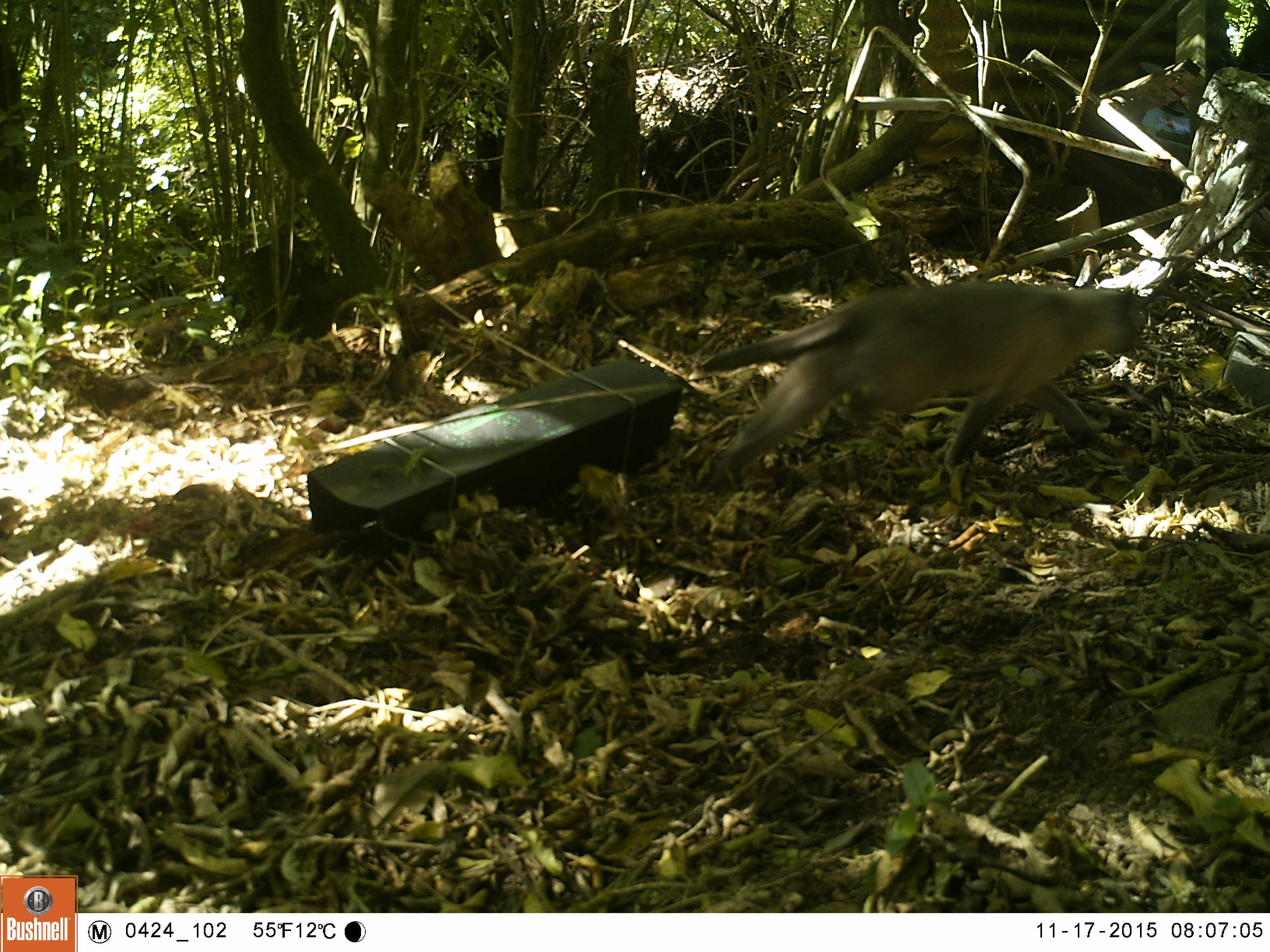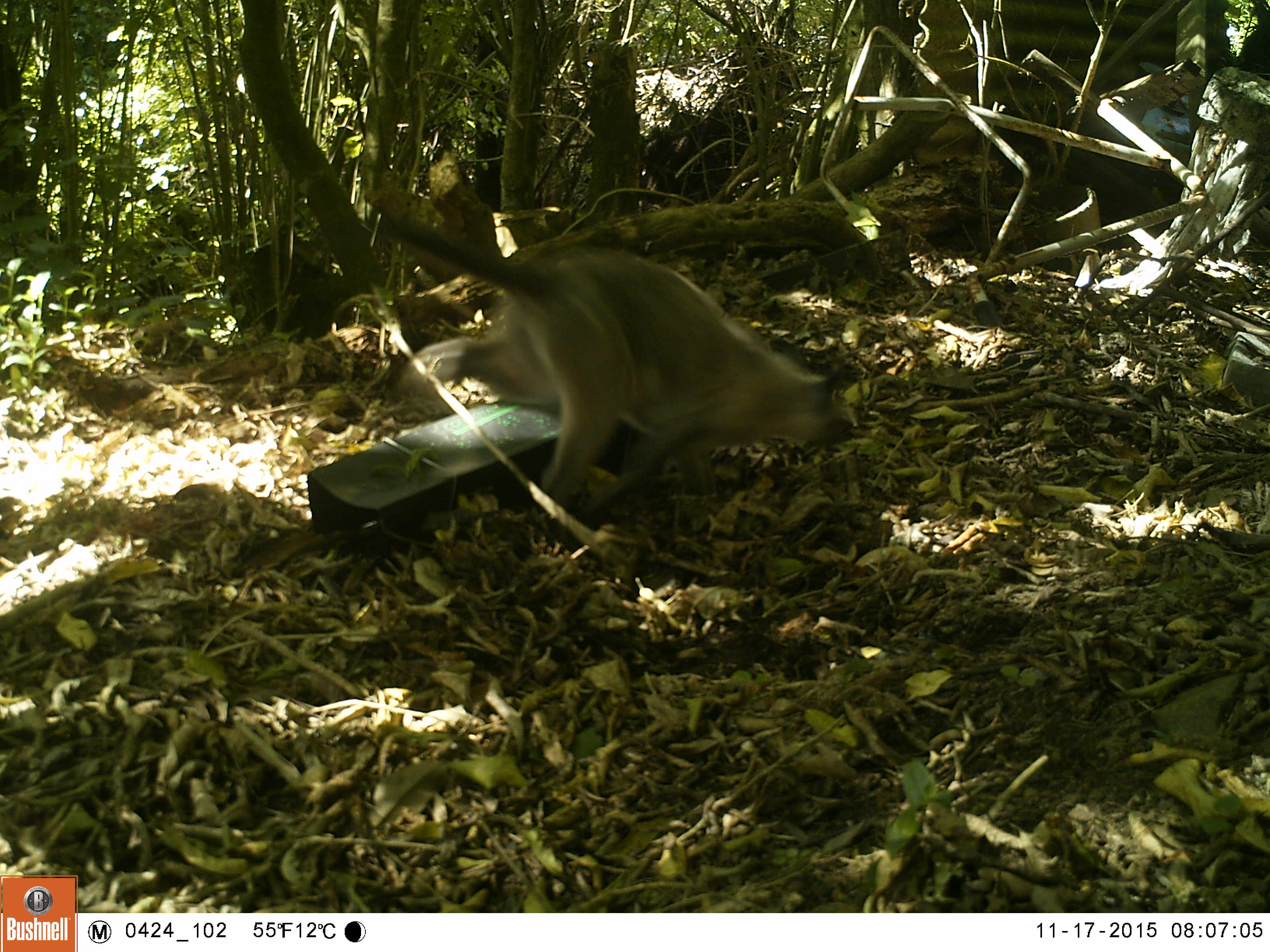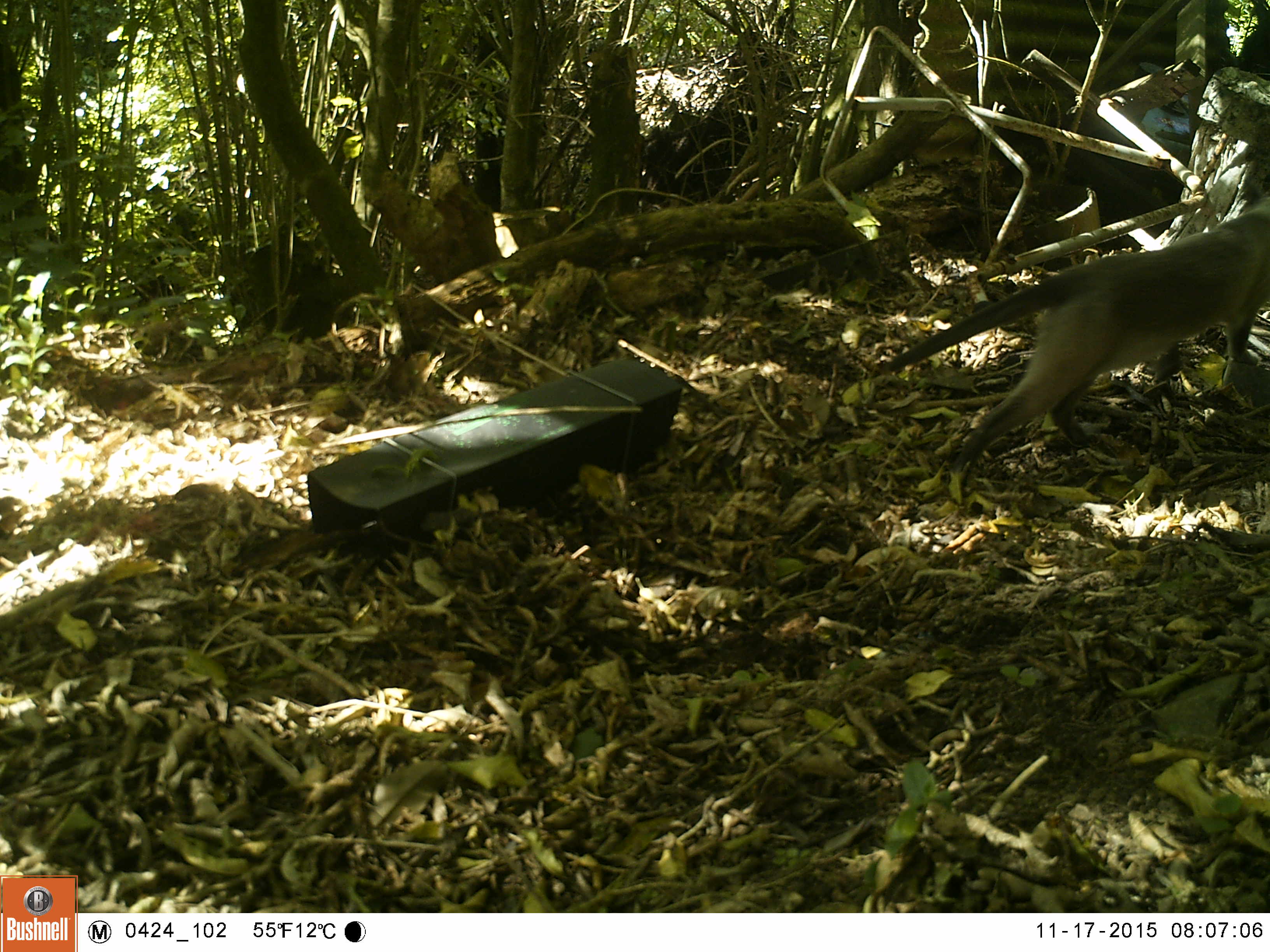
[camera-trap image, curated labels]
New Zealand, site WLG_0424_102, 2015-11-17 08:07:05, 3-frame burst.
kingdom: Animalia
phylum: Chordata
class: Mammalia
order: Carnivora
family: Felidae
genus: Felis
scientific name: Felis catus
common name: domestic cat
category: cat